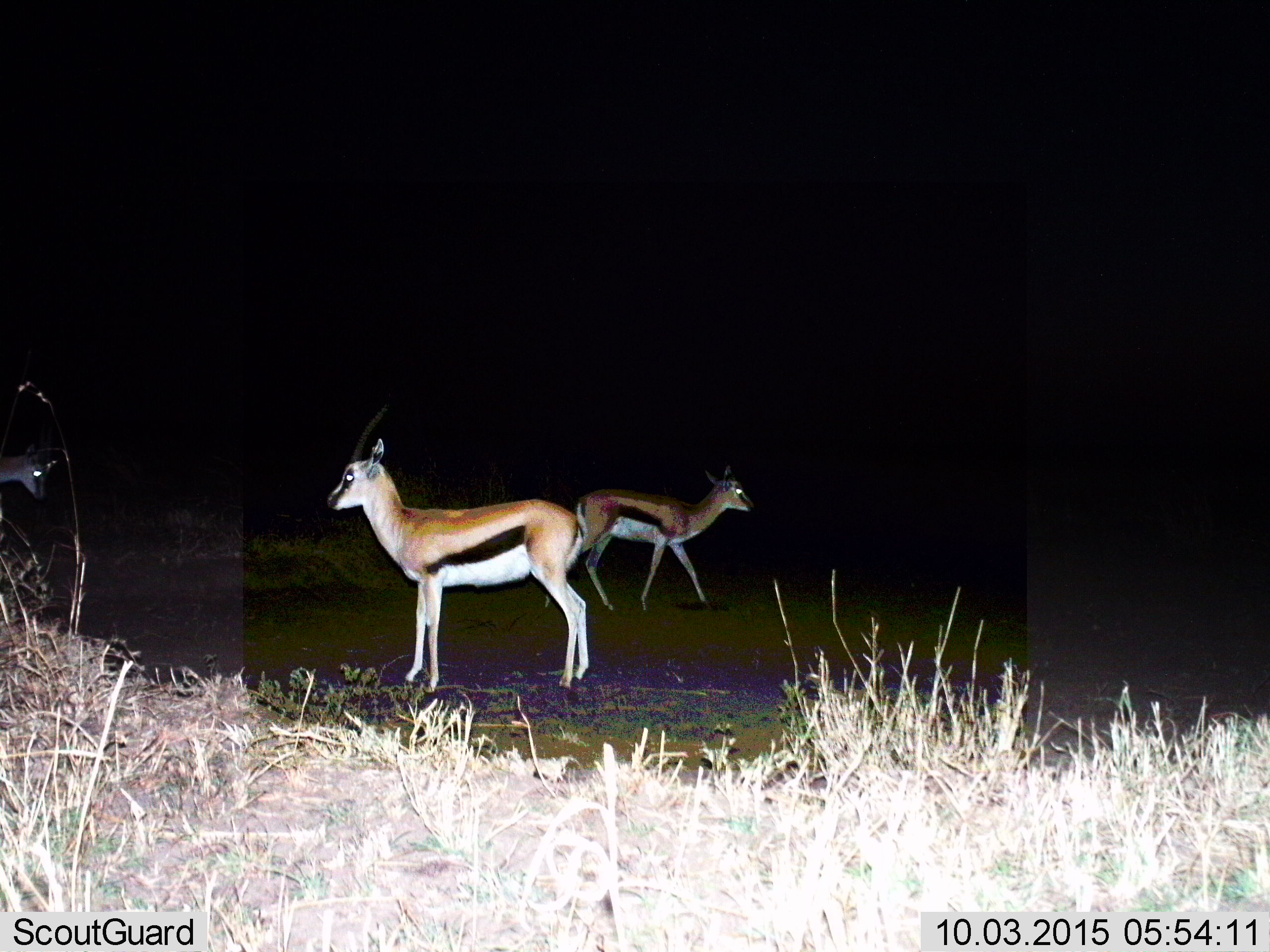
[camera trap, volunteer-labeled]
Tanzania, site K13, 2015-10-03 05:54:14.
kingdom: Animalia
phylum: Chordata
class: Mammalia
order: Artiodactyla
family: Bovidae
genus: Eudorcas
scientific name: Eudorcas thomsonii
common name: thomson's gazelle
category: gazellethomsons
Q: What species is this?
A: Gazellethomsons (thomson's gazelle) (Eudorcas thomsonii).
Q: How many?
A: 3.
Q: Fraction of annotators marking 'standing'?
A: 100%.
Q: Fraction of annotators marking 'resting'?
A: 0%.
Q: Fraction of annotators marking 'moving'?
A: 30%.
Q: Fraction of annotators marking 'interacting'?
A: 10%.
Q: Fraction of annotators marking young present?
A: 0%.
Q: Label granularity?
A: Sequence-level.